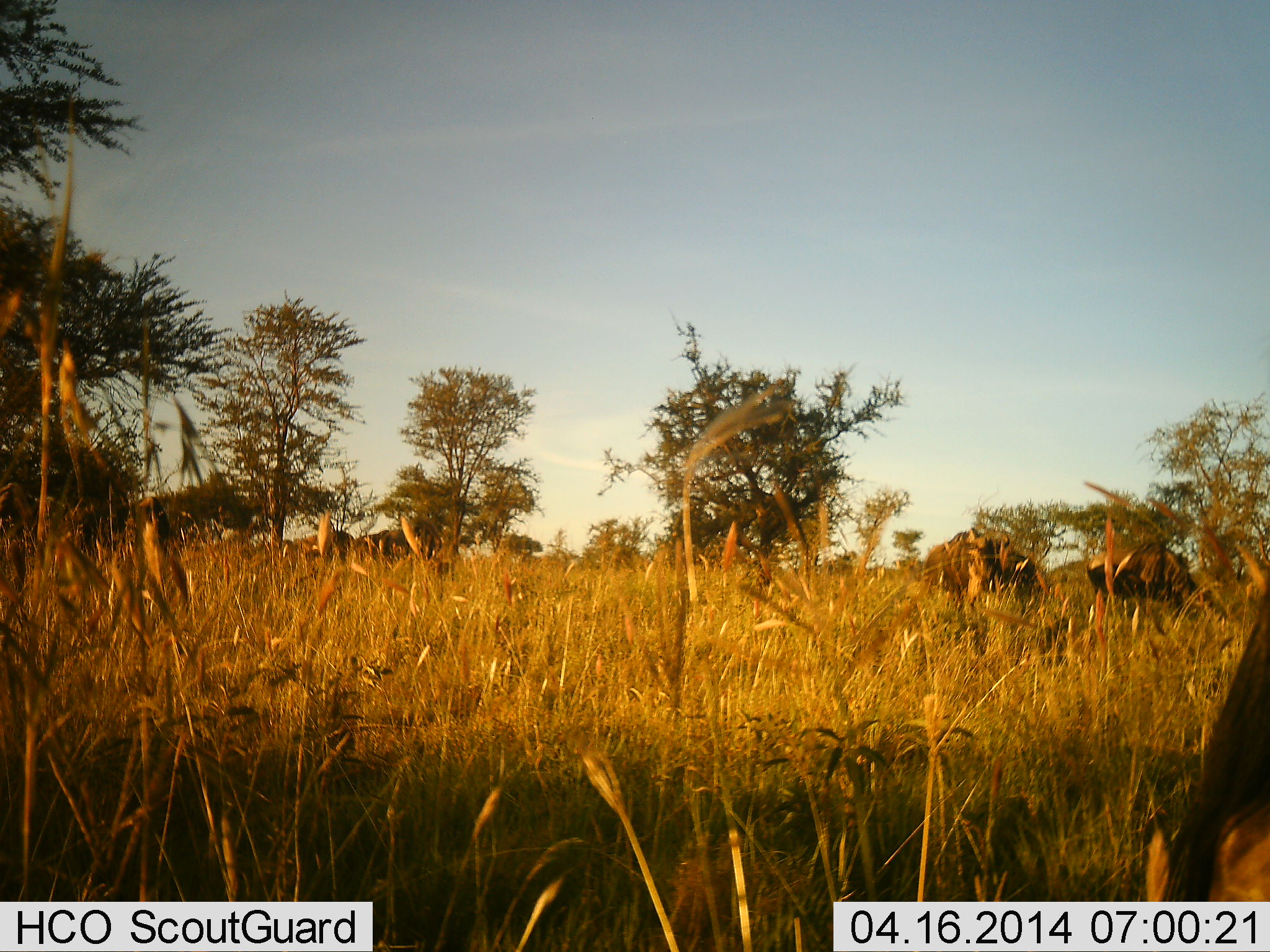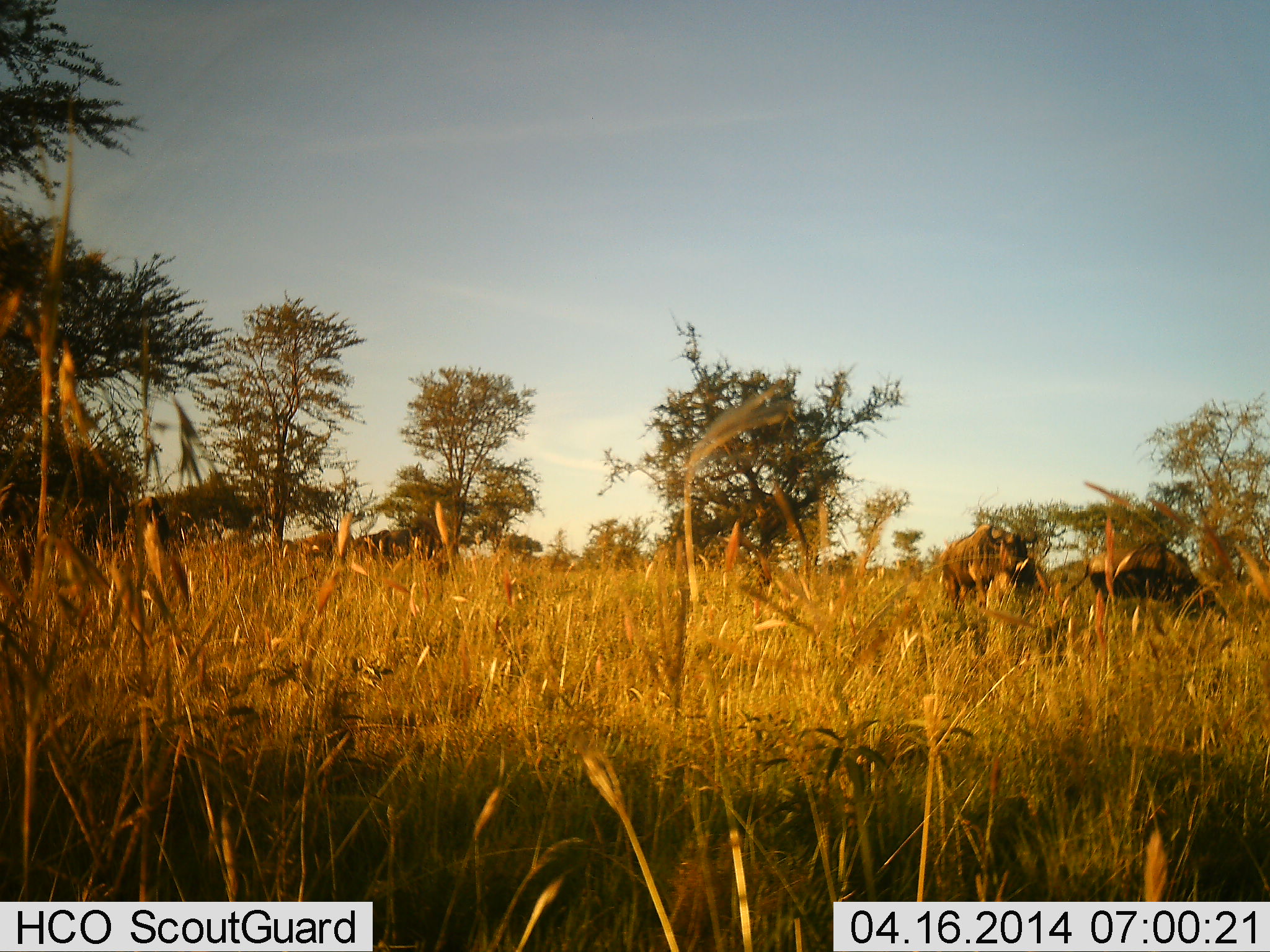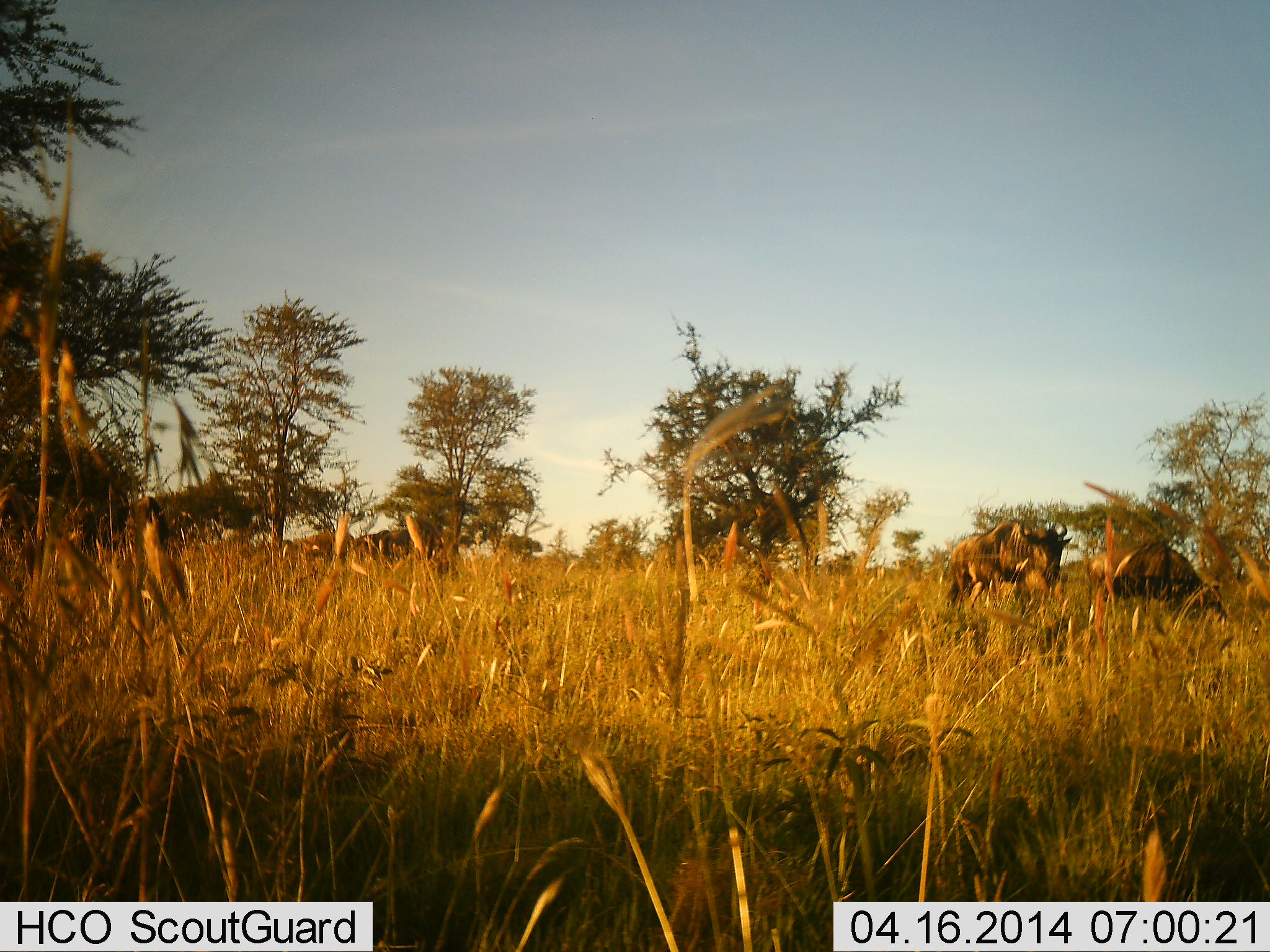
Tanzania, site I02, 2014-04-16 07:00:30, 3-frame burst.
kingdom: Animalia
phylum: Chordata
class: Mammalia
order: Artiodactyla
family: Bovidae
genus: Connochaetes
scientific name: Connochaetes taurinus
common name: blue wildebeest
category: wildebeest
Wildebeest (blue wildebeest) (Connochaetes taurinus), count 3. Behavior (volunteer vote fractions): standing 20%, resting 0%, moving 70%, interacting 0%. Young present (vote fraction): 0%. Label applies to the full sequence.